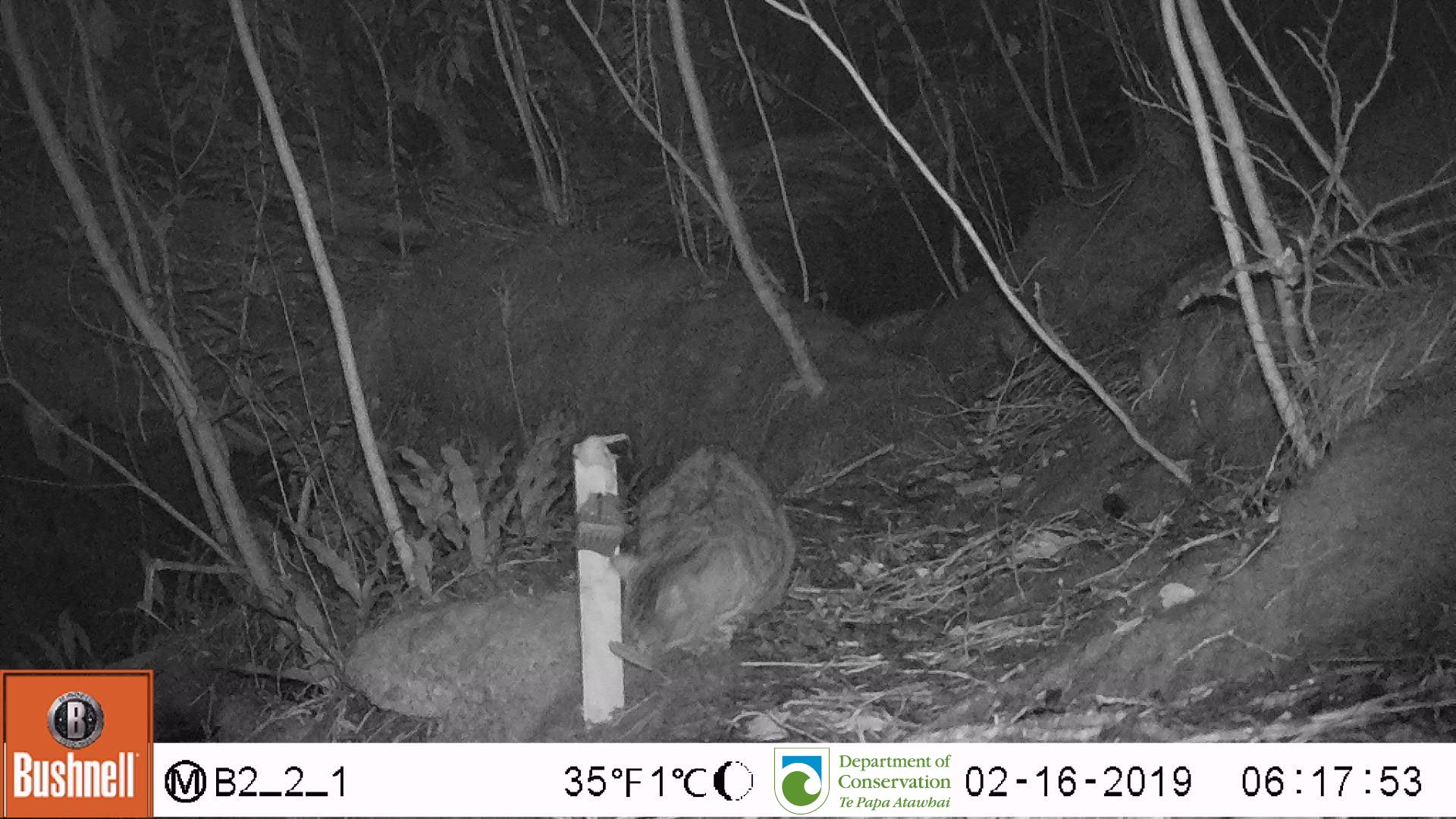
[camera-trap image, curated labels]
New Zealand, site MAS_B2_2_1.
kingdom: Animalia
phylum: Chordata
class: Mammalia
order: Carnivora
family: Felidae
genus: Felis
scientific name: Felis catus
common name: domestic cat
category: cat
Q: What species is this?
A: Cat (domestic cat) (Felis catus).